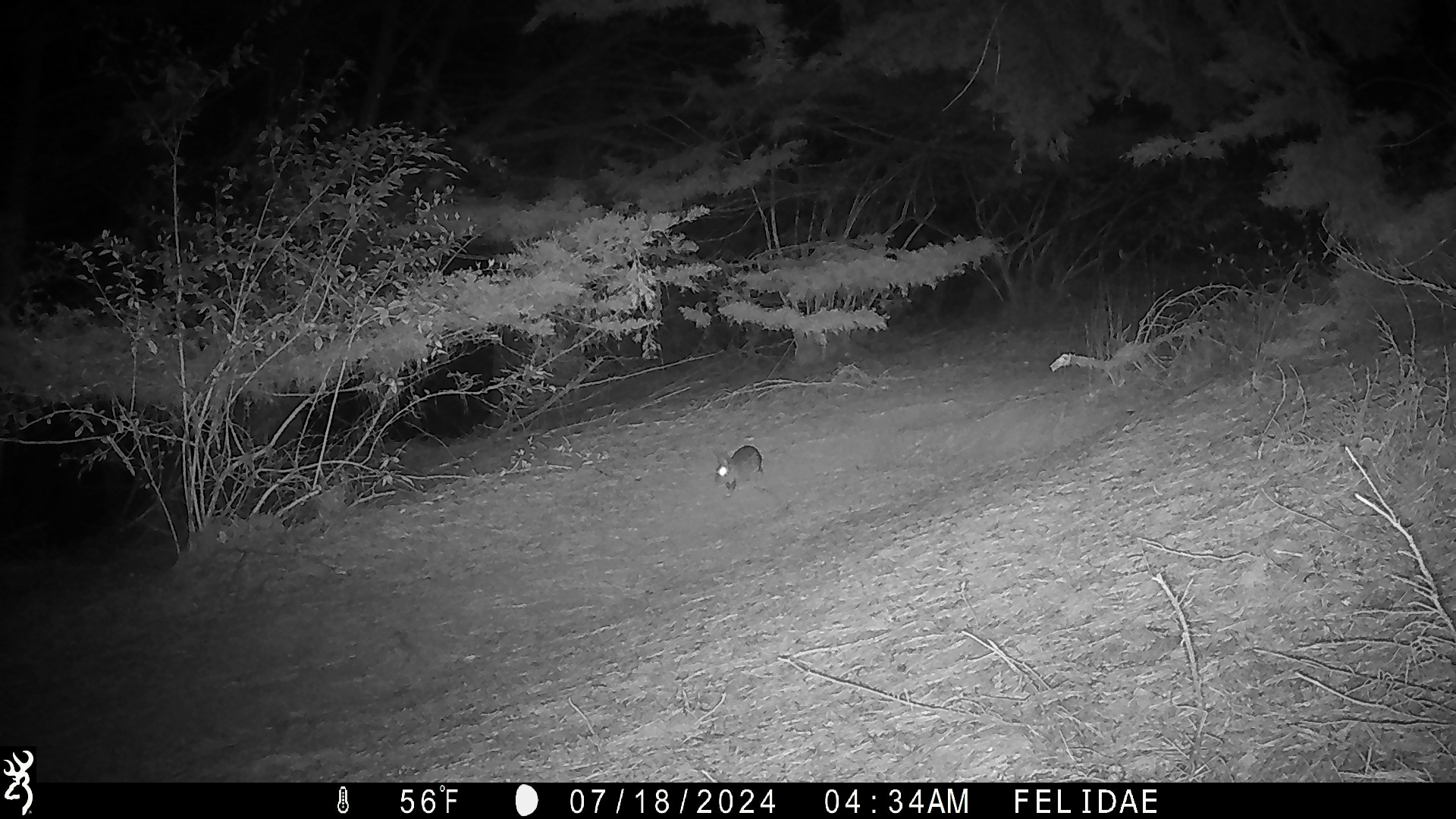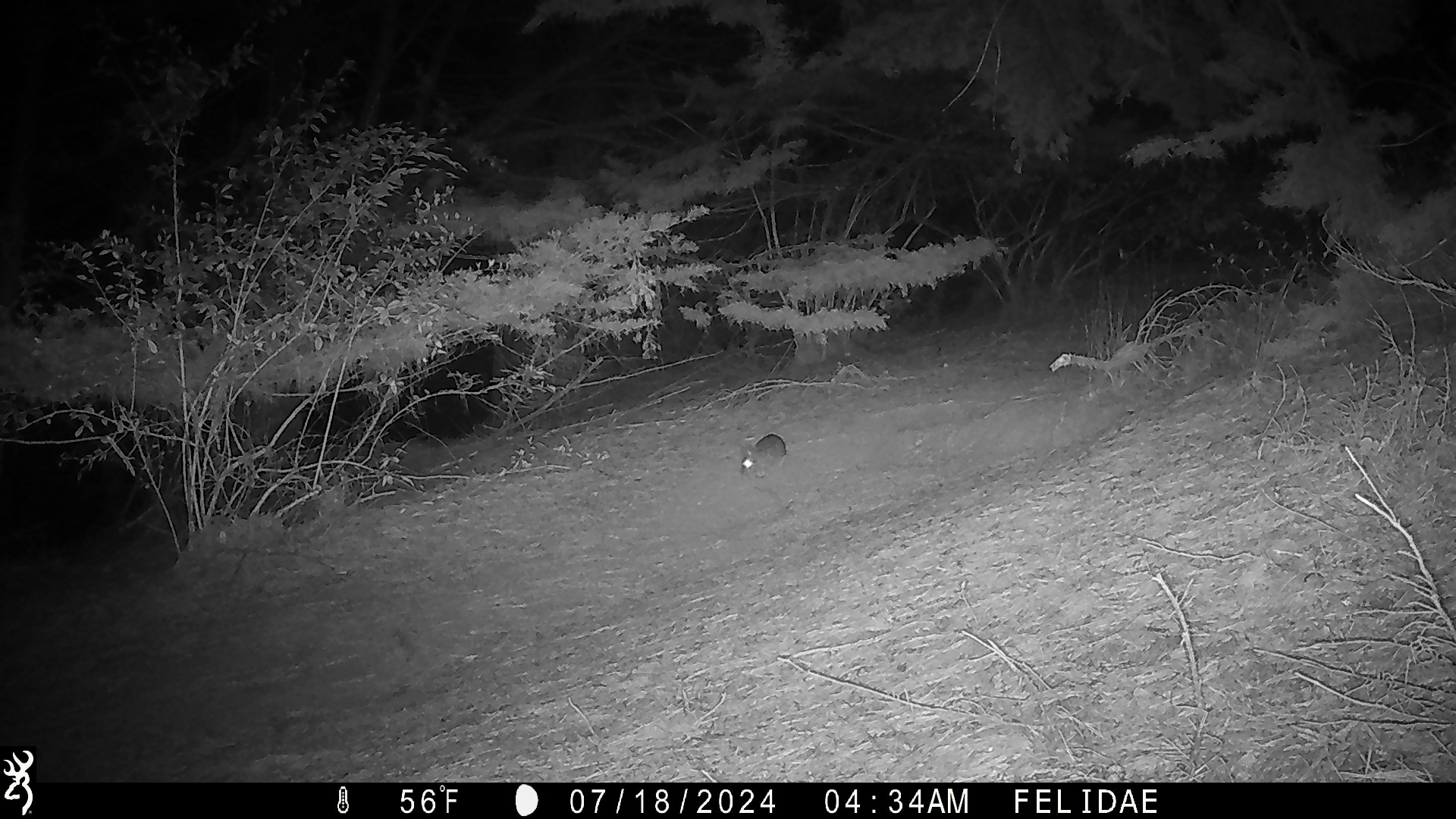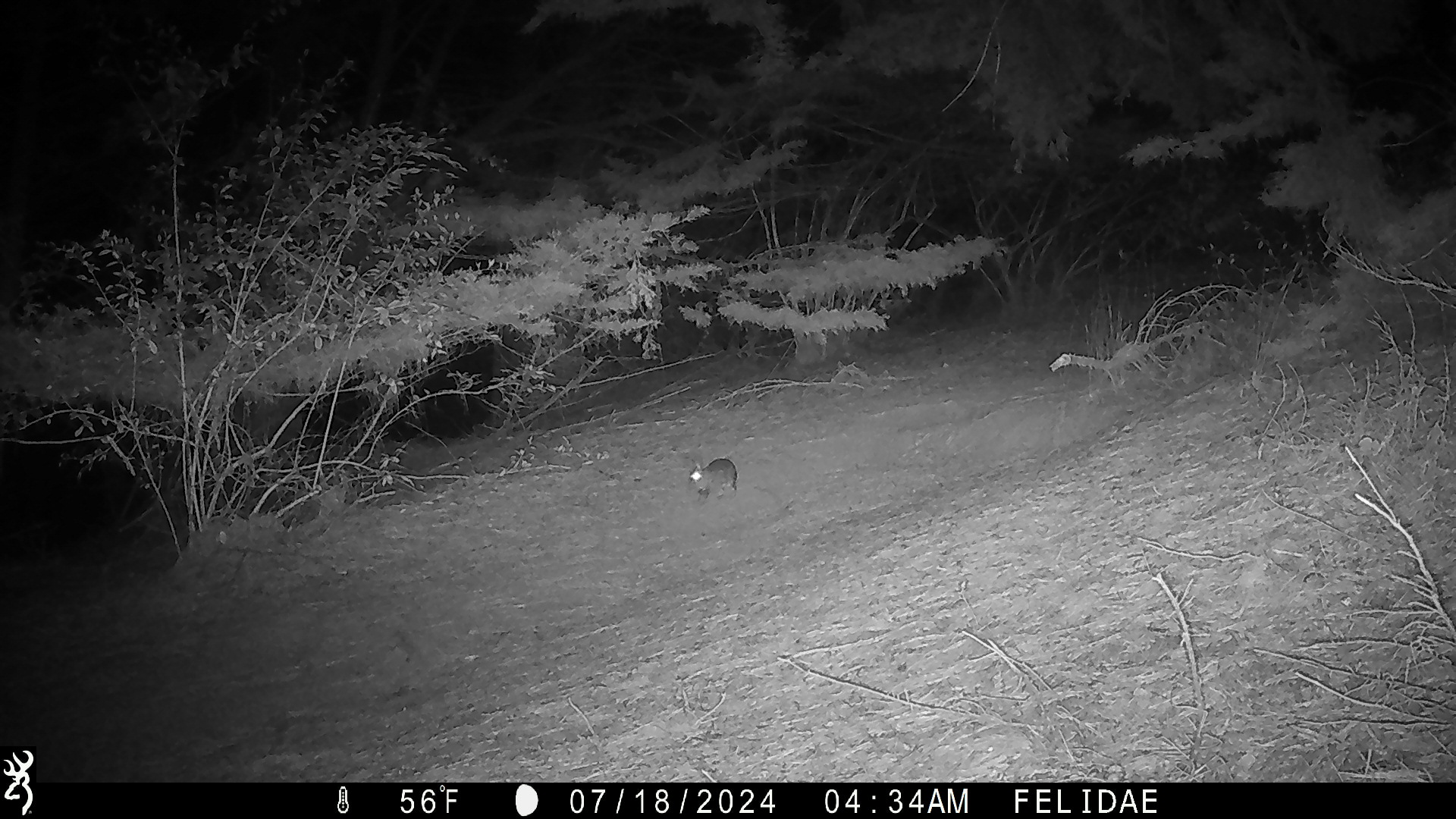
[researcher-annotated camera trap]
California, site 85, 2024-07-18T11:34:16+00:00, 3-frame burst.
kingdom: Animalia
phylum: Chordata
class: Mammalia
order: Lagomorpha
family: Leporidae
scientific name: Leporidae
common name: rabbit